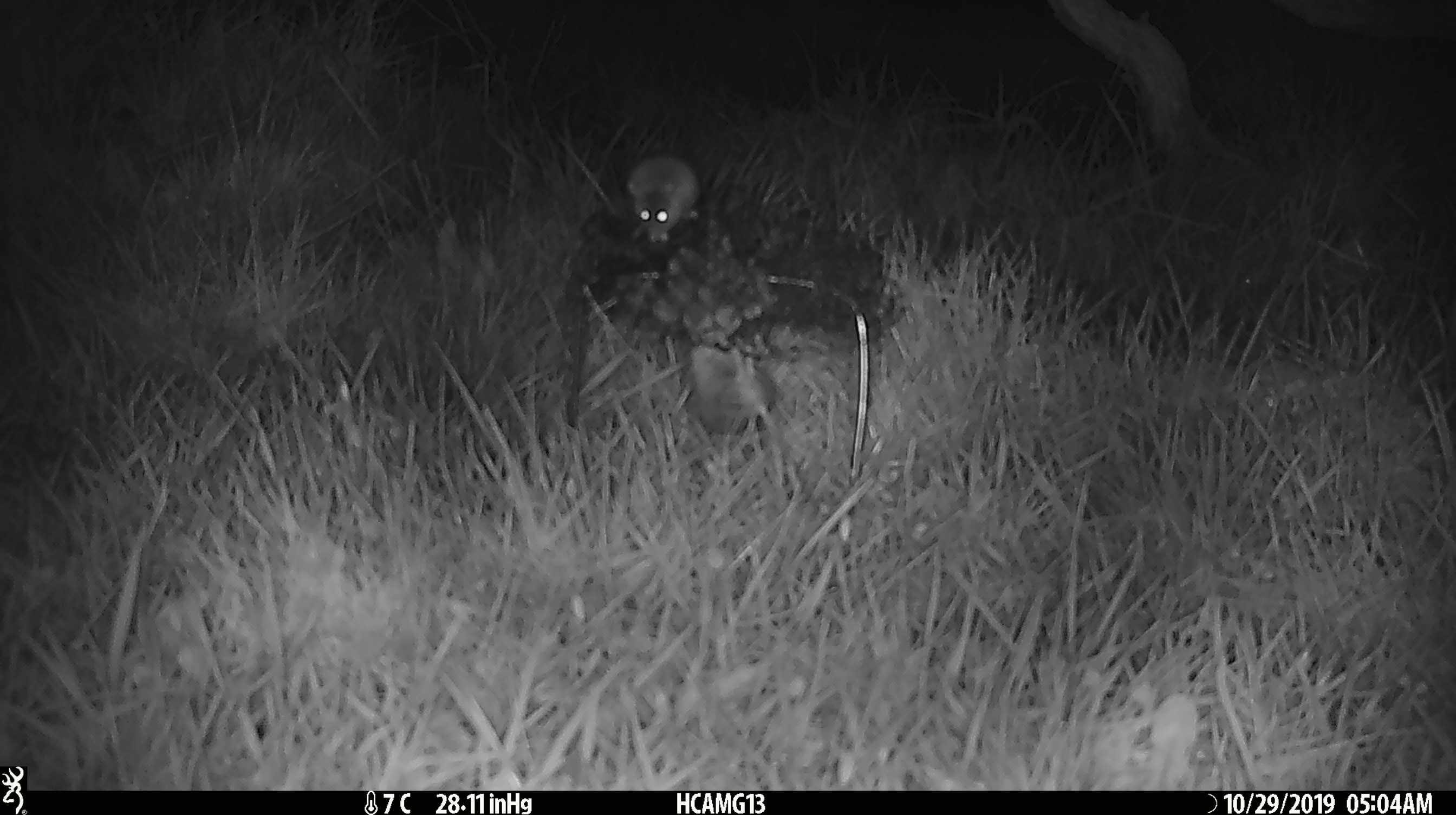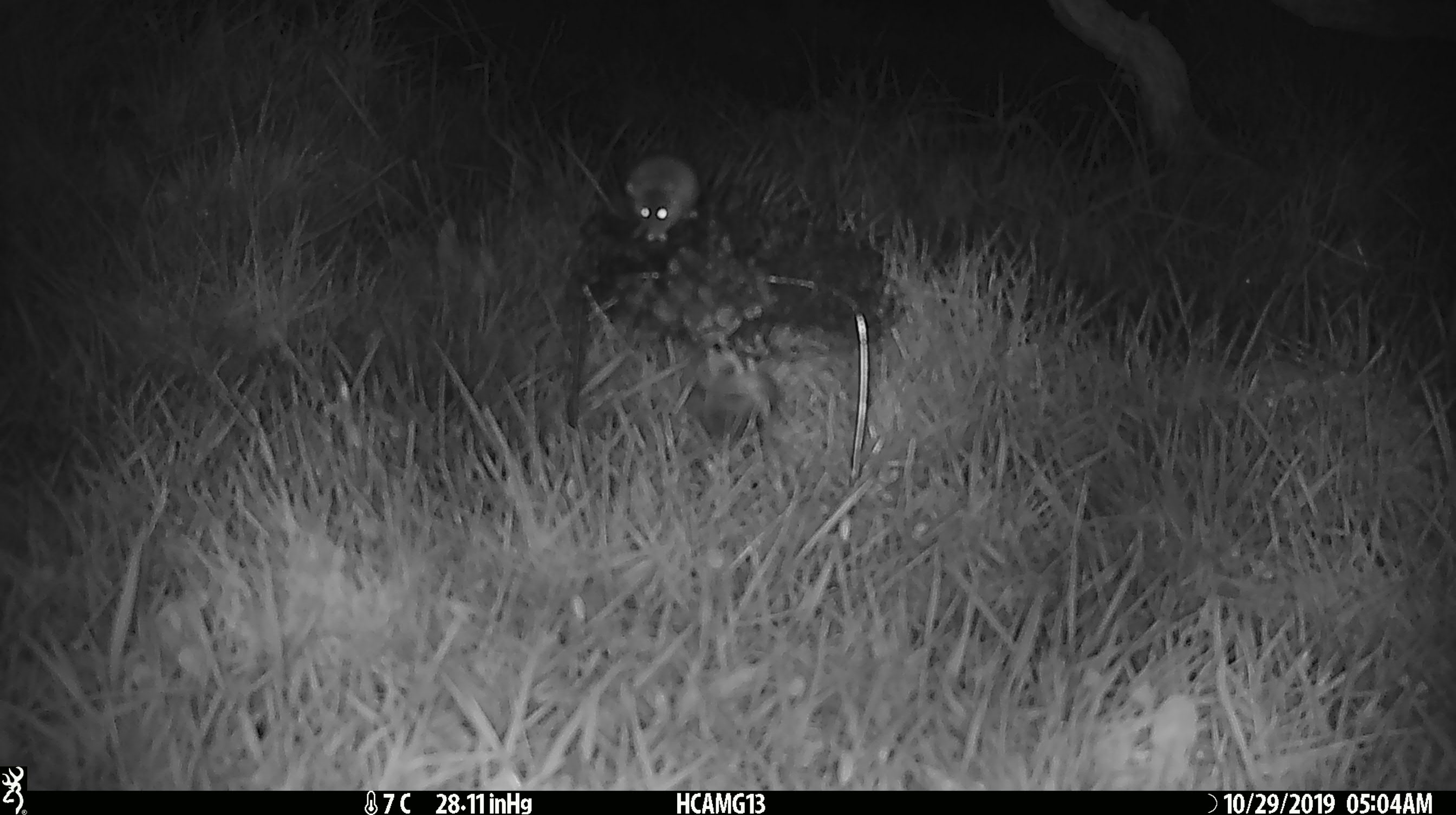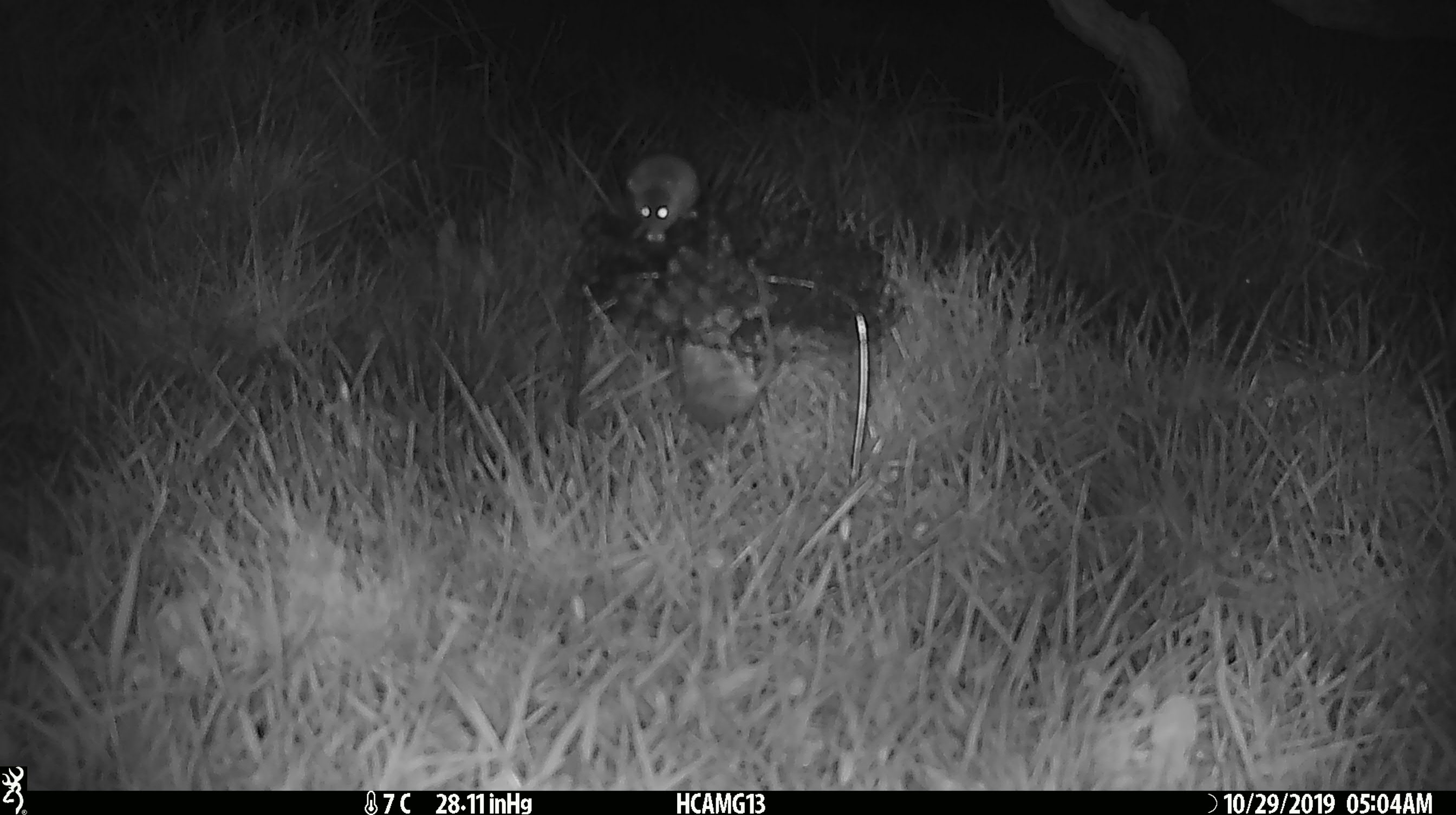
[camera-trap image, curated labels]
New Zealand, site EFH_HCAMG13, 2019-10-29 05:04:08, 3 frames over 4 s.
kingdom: Animalia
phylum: Chordata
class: Mammalia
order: Rodentia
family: Muridae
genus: Mus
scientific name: Mus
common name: mouse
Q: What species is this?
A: Mouse (Mus).